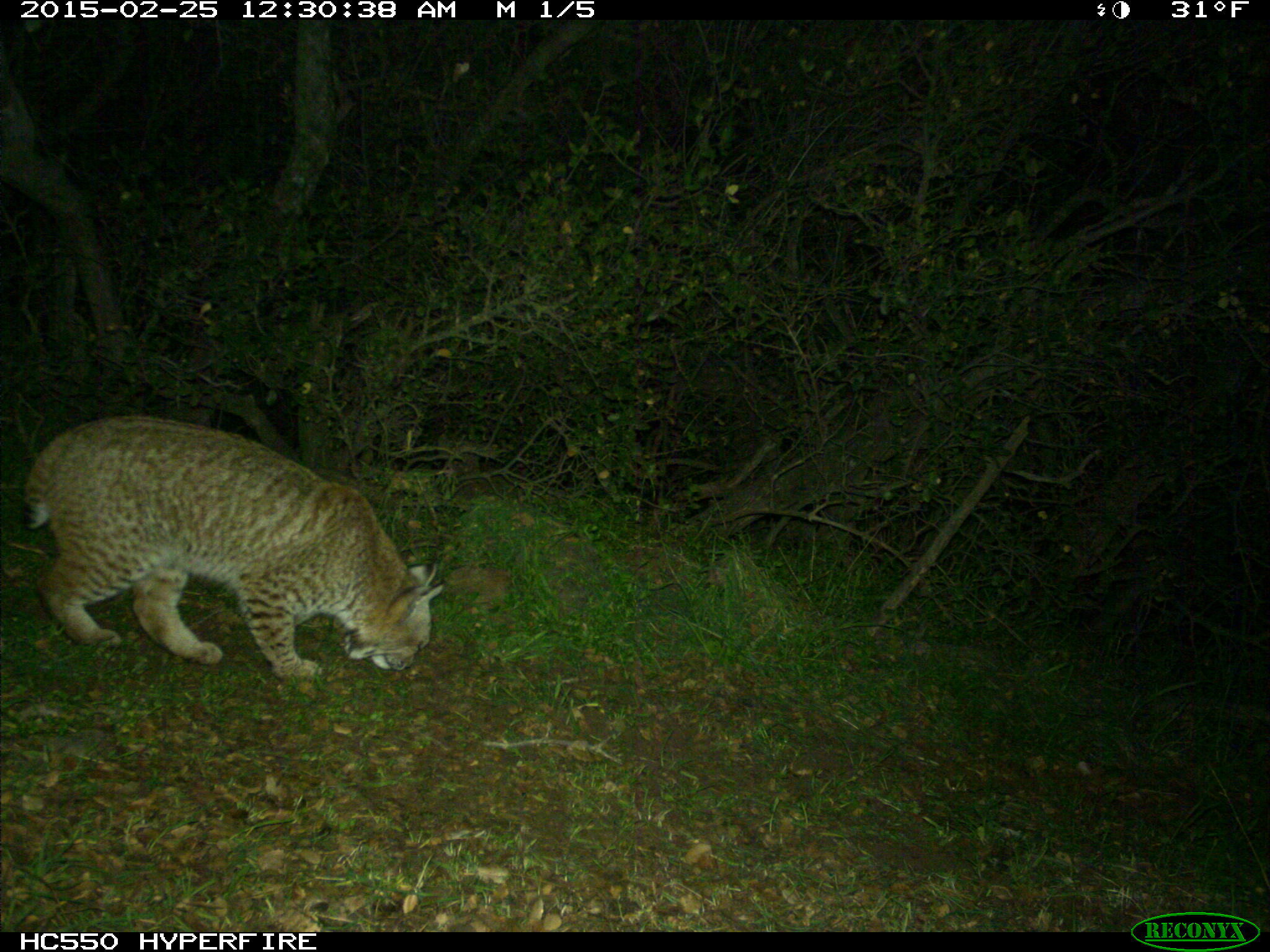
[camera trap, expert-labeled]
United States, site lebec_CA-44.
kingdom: Animalia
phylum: Chordata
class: Mammalia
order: Carnivora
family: Felidae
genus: Lynx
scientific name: Lynx rufus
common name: bobcat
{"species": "Lynx rufus (bobcat)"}